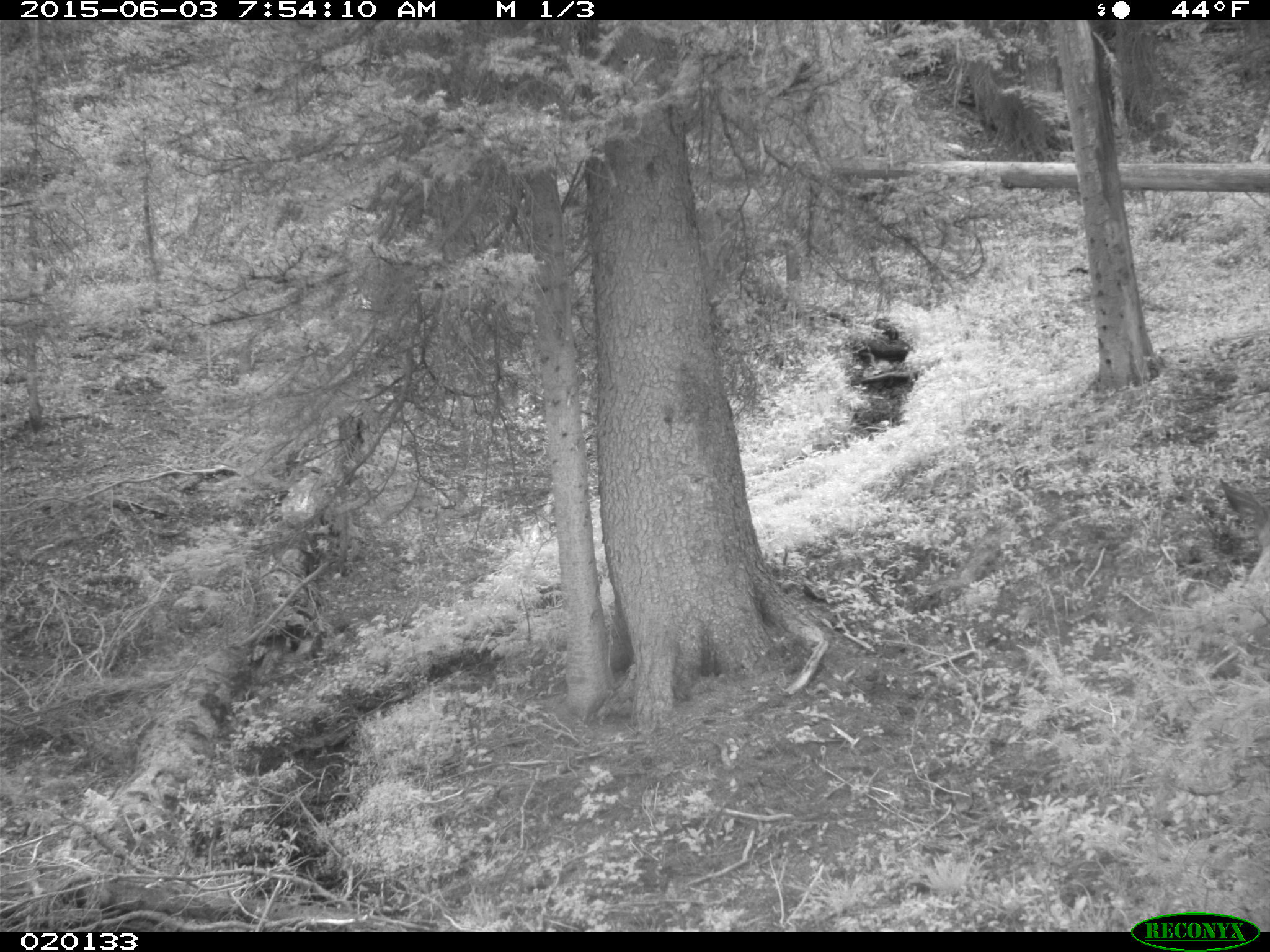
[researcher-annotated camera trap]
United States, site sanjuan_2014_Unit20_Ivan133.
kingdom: Animalia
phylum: Chordata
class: Mammalia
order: Artiodactyla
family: Cervidae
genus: Odocoileus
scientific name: Odocoileus hemionus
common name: mule deer